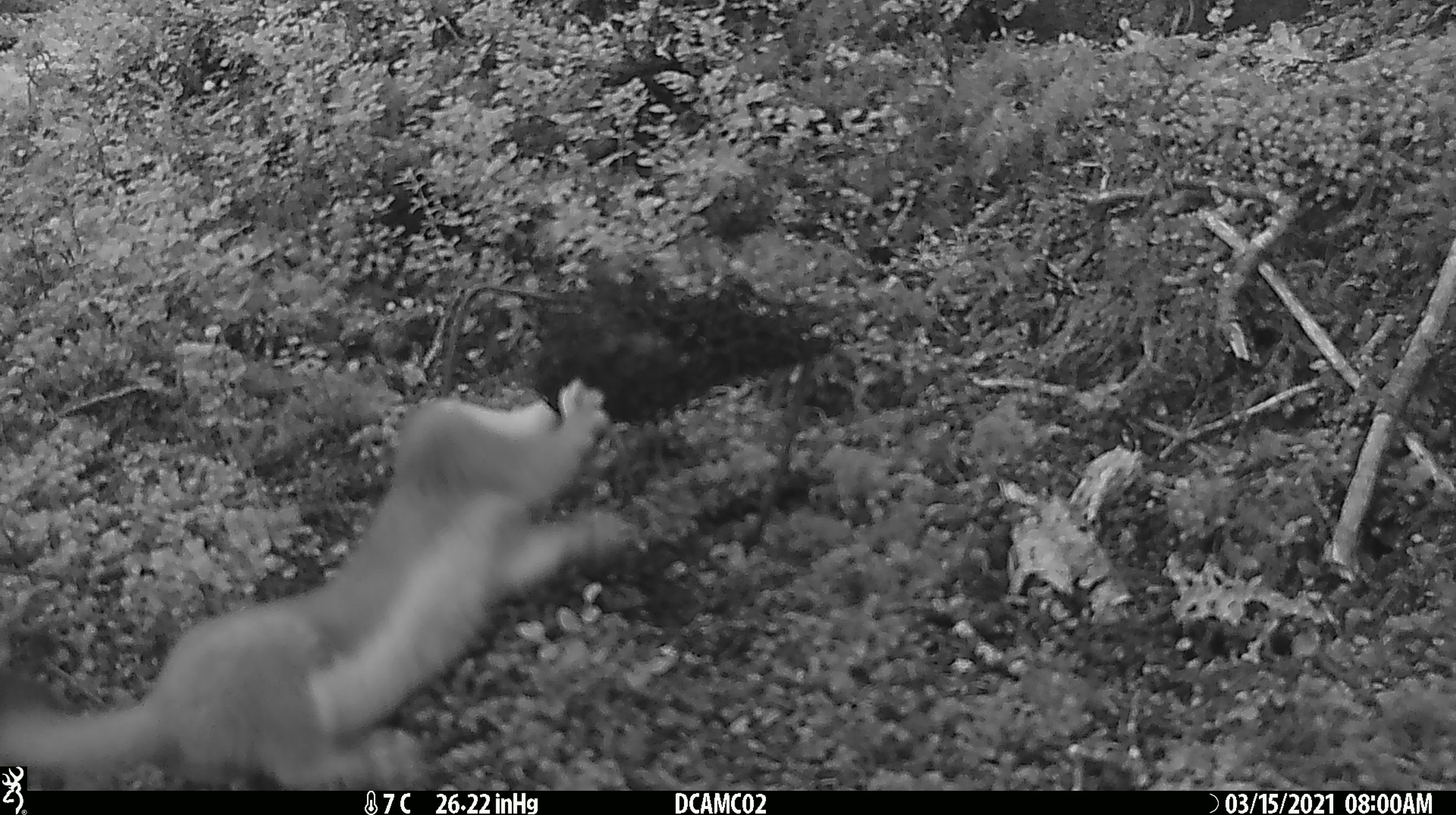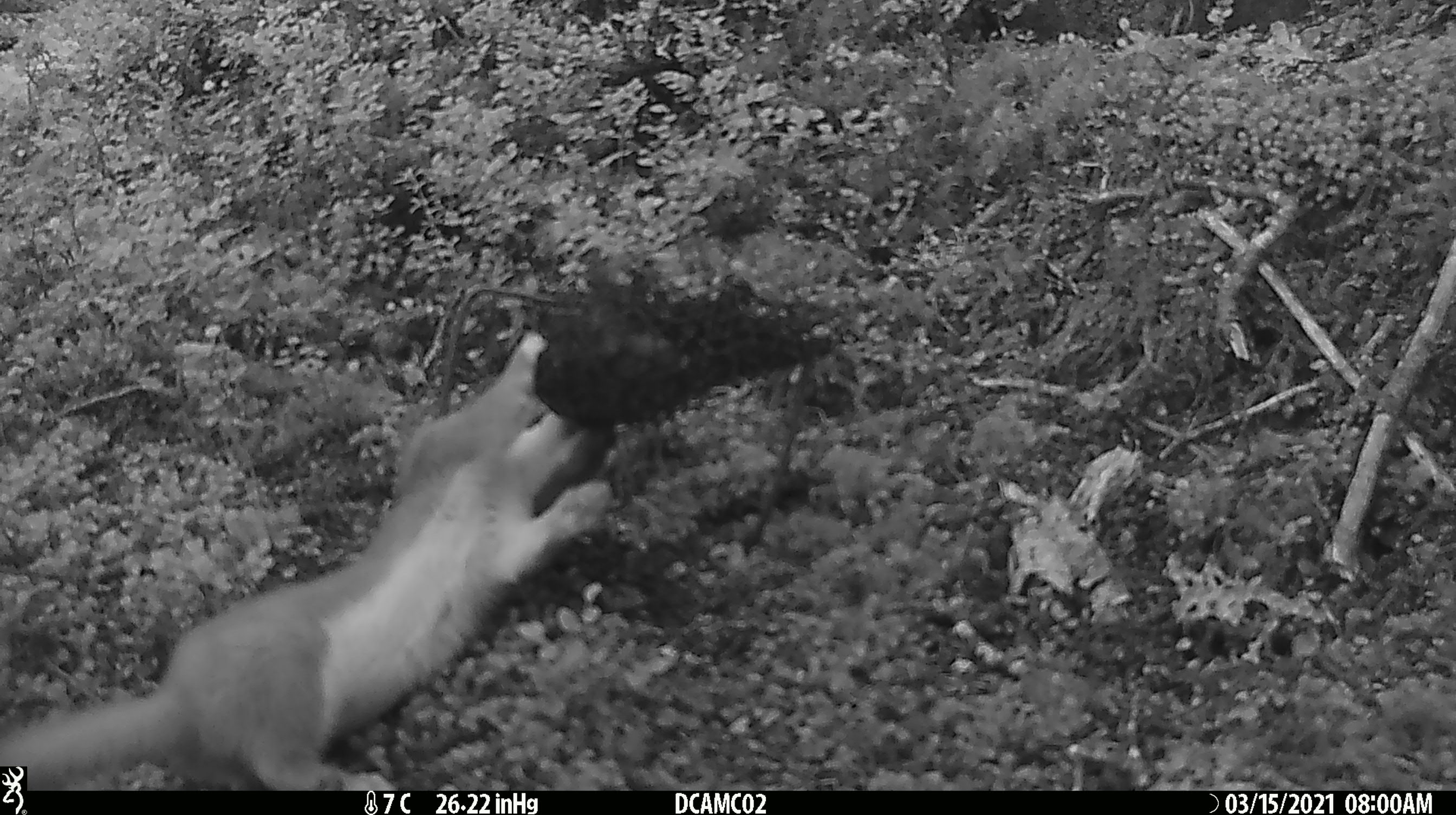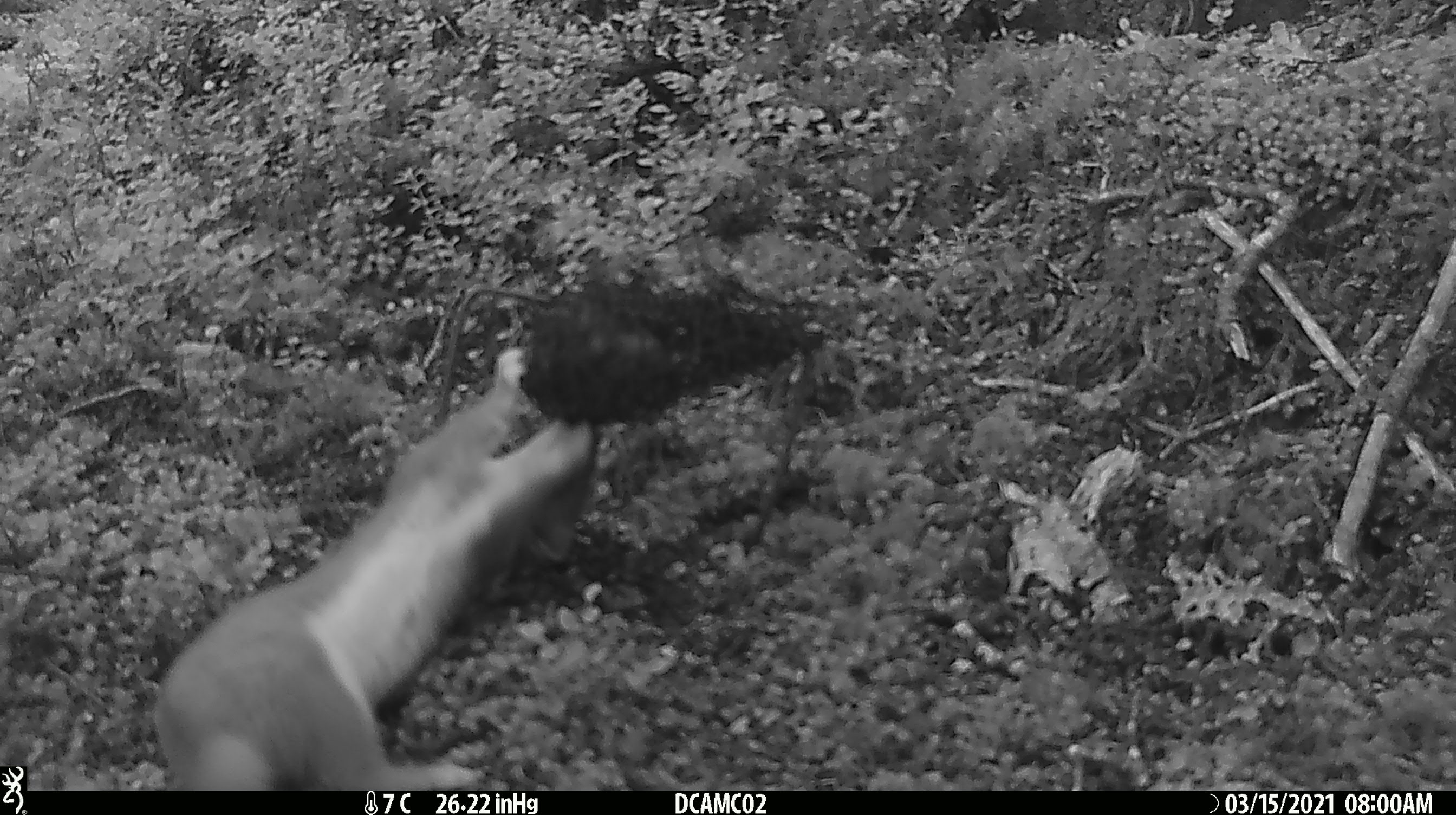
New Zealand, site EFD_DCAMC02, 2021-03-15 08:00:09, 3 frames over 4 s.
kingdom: Animalia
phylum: Chordata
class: Mammalia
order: Carnivora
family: Mustelidae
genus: Mustela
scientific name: Mustela erminea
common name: stoat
Stoat (Mustela erminea).